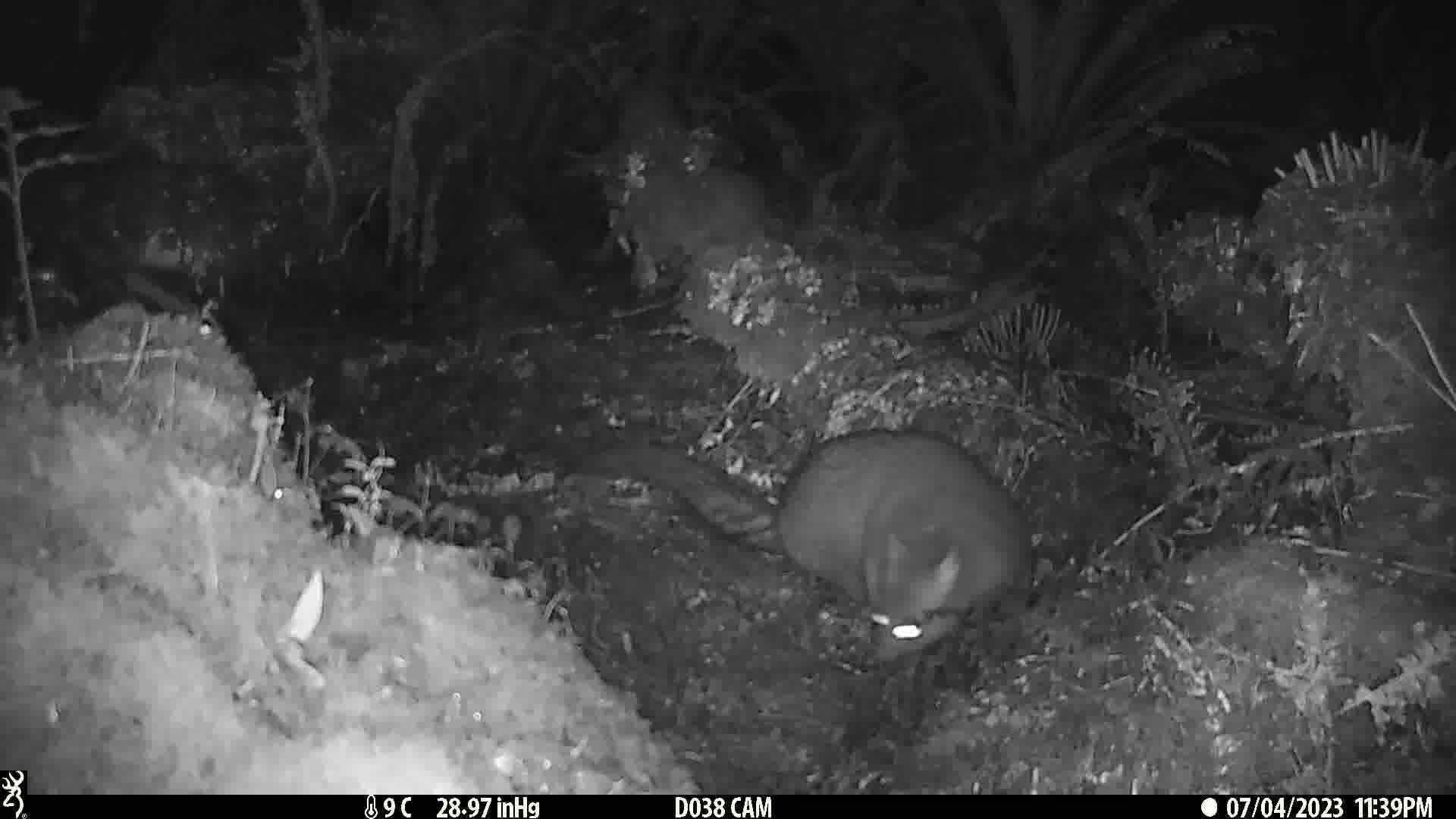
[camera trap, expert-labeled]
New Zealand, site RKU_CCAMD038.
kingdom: Animalia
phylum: Chordata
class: Mammalia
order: Diprotodontia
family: Phalangeridae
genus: Trichosurus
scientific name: Trichosurus vulpecula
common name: common brushtail possum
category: possum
Possum (common brushtail possum) (Trichosurus vulpecula).